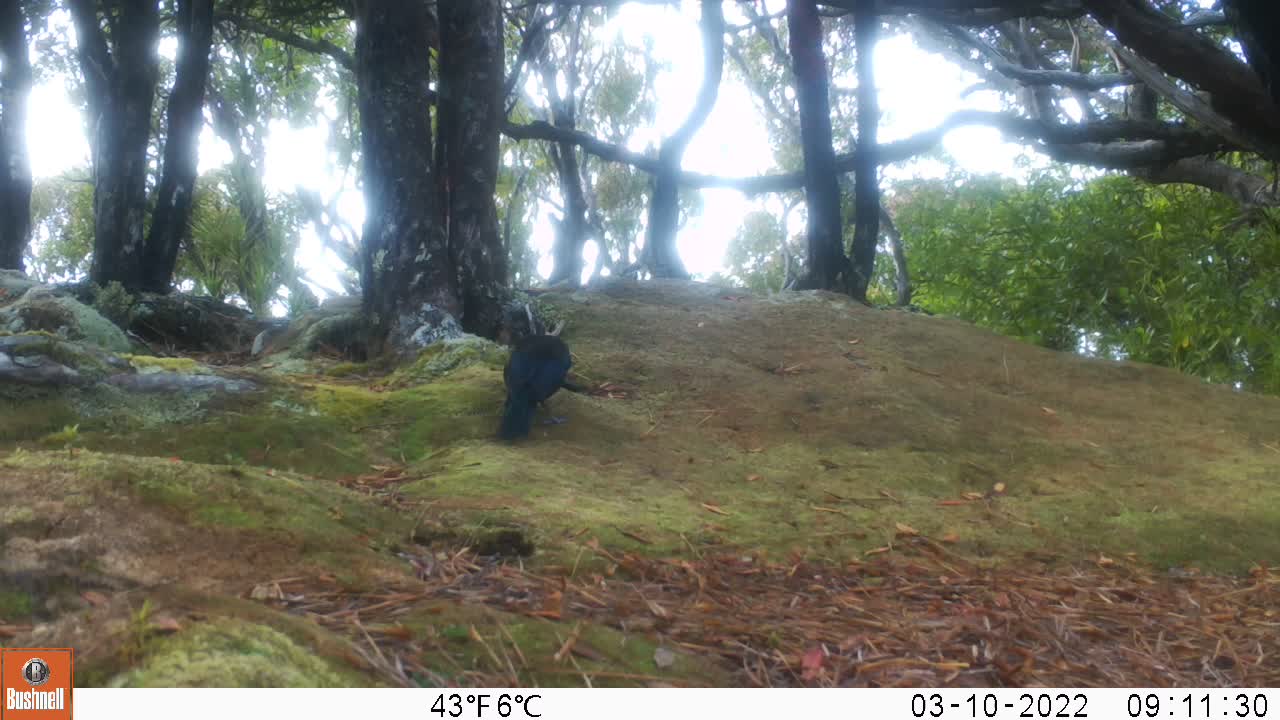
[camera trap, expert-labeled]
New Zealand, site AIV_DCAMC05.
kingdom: Animalia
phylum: Chordata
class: Aves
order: Passeriformes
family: Meliphagidae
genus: Prosthemadera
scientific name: Prosthemadera novaeseelandiae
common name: tui